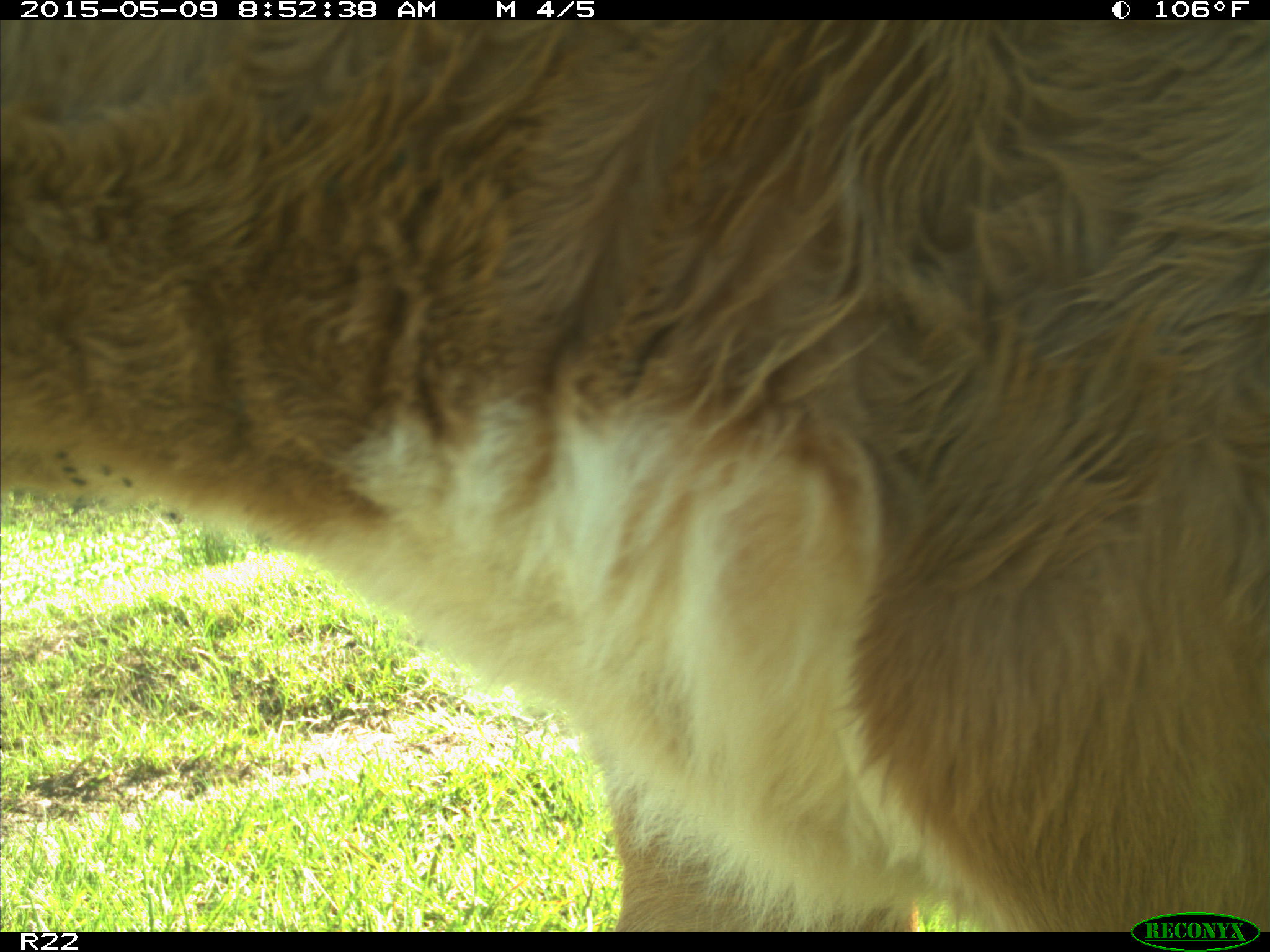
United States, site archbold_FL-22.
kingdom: Animalia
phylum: Chordata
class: Mammalia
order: Artiodactyla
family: Bovidae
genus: Bos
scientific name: Bos taurus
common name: domestic cow